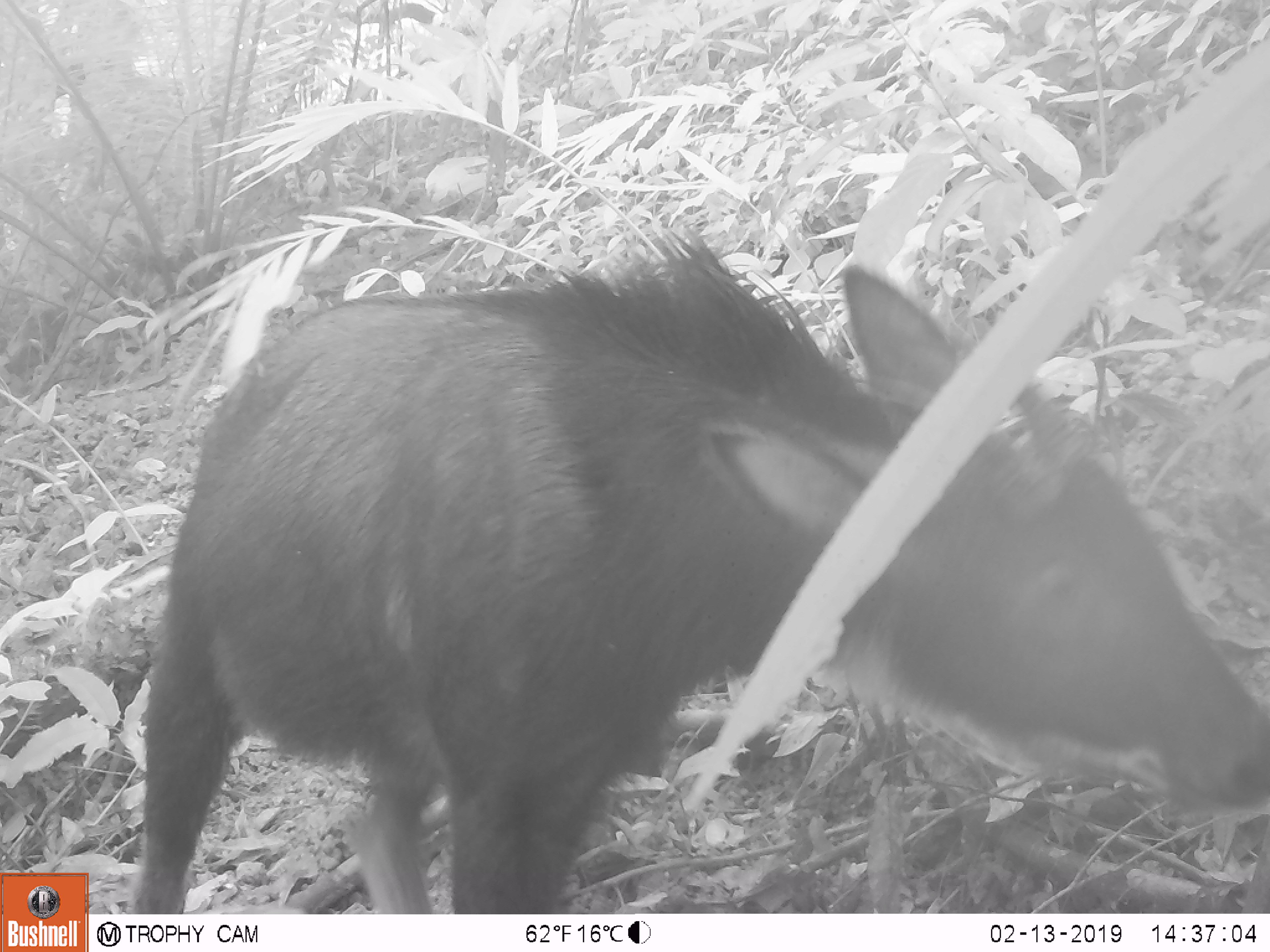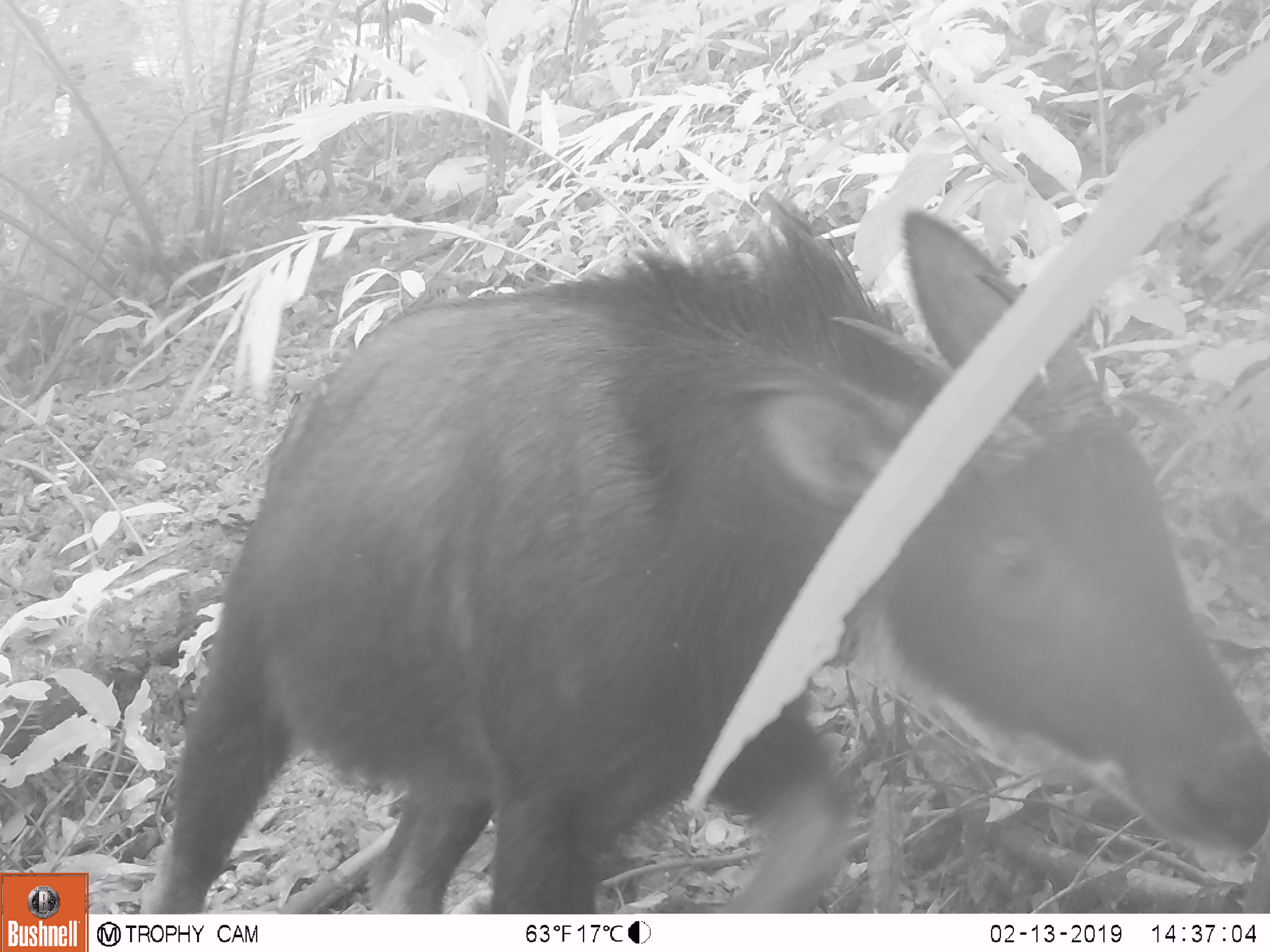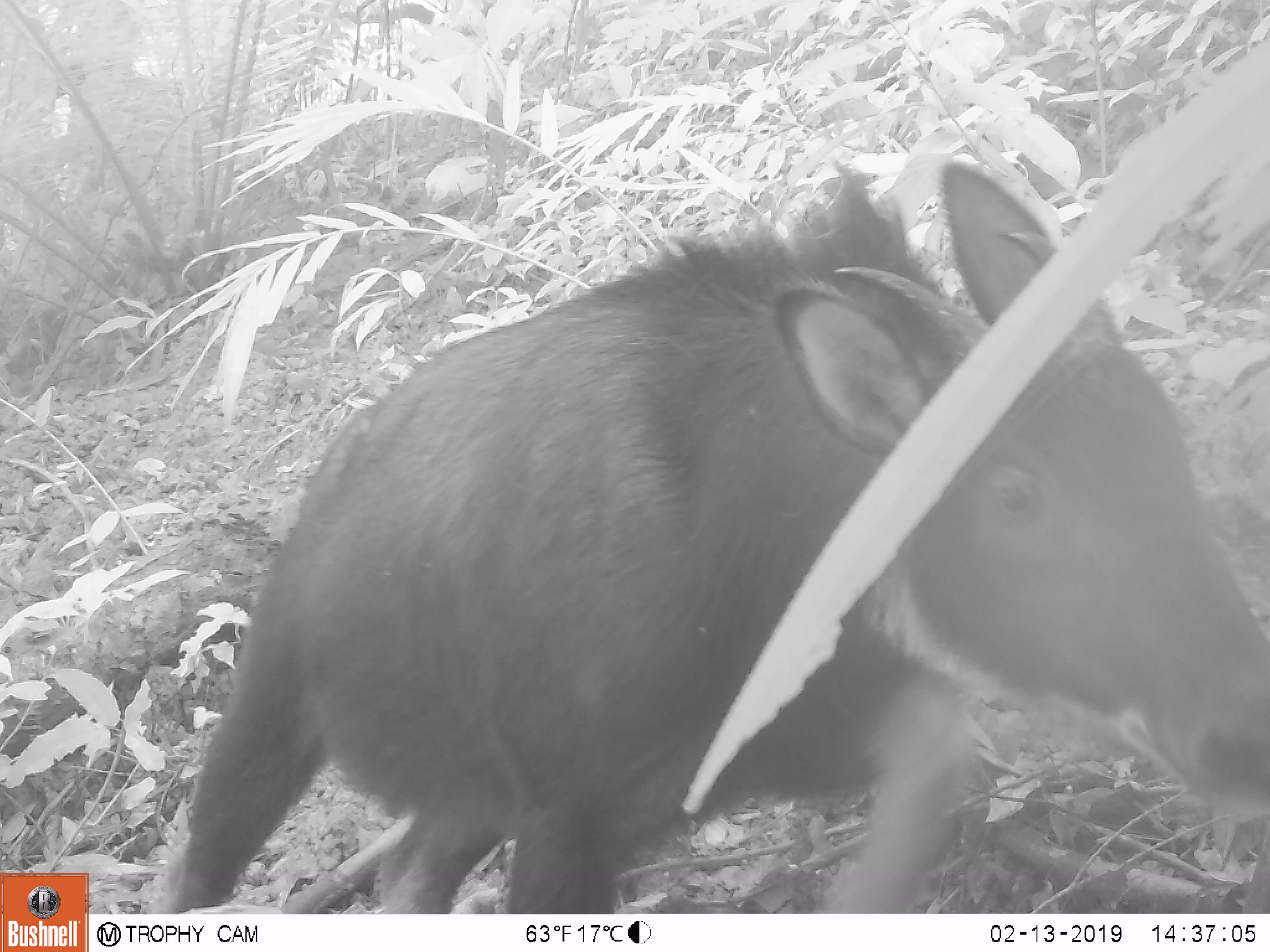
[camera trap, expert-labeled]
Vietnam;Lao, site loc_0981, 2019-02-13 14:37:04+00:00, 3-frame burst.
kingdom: Animalia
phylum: Chordata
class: Mammalia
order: Artiodactyla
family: Bovidae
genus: Capricornis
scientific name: Capricornis sumatraensis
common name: chinese serow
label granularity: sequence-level